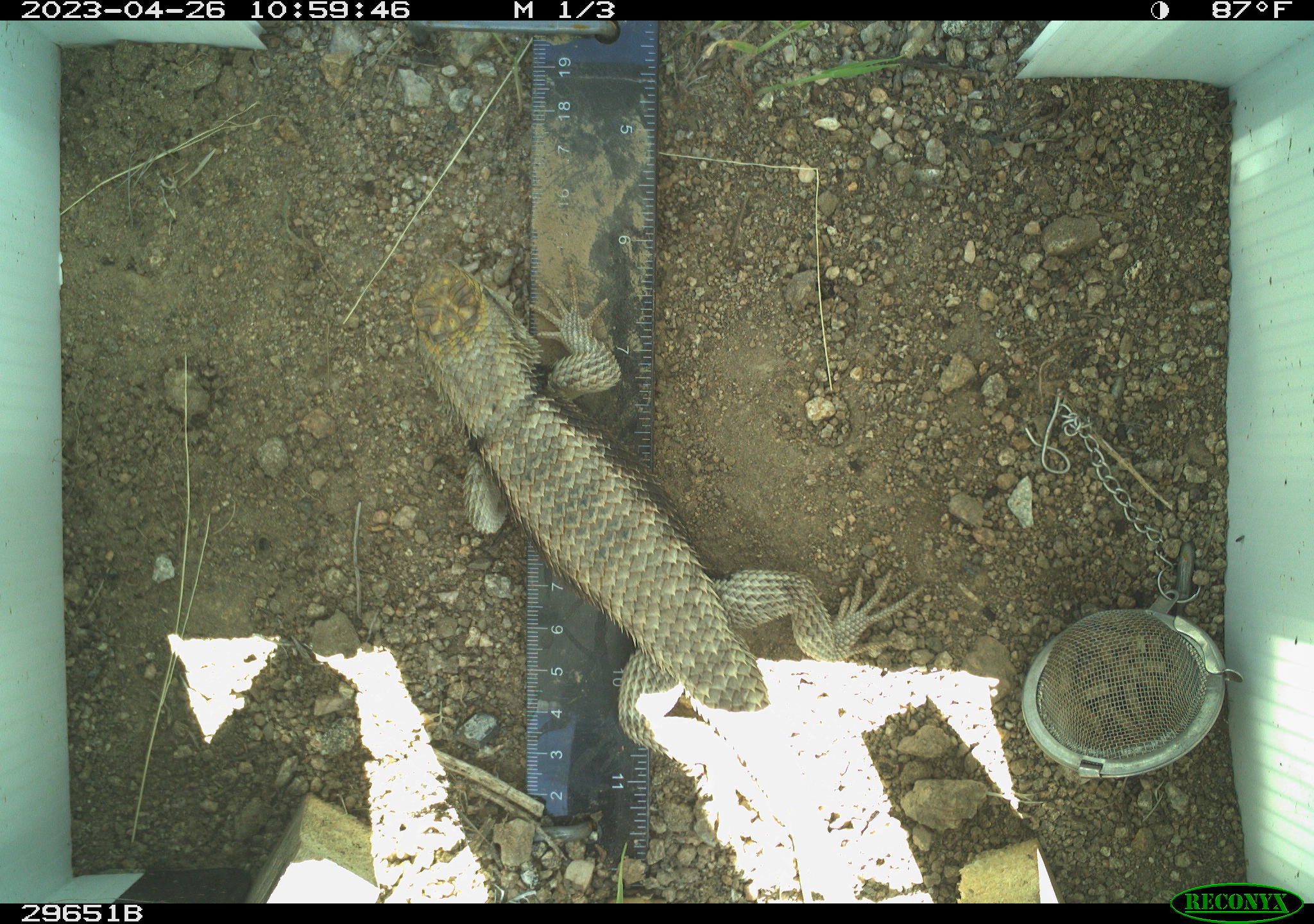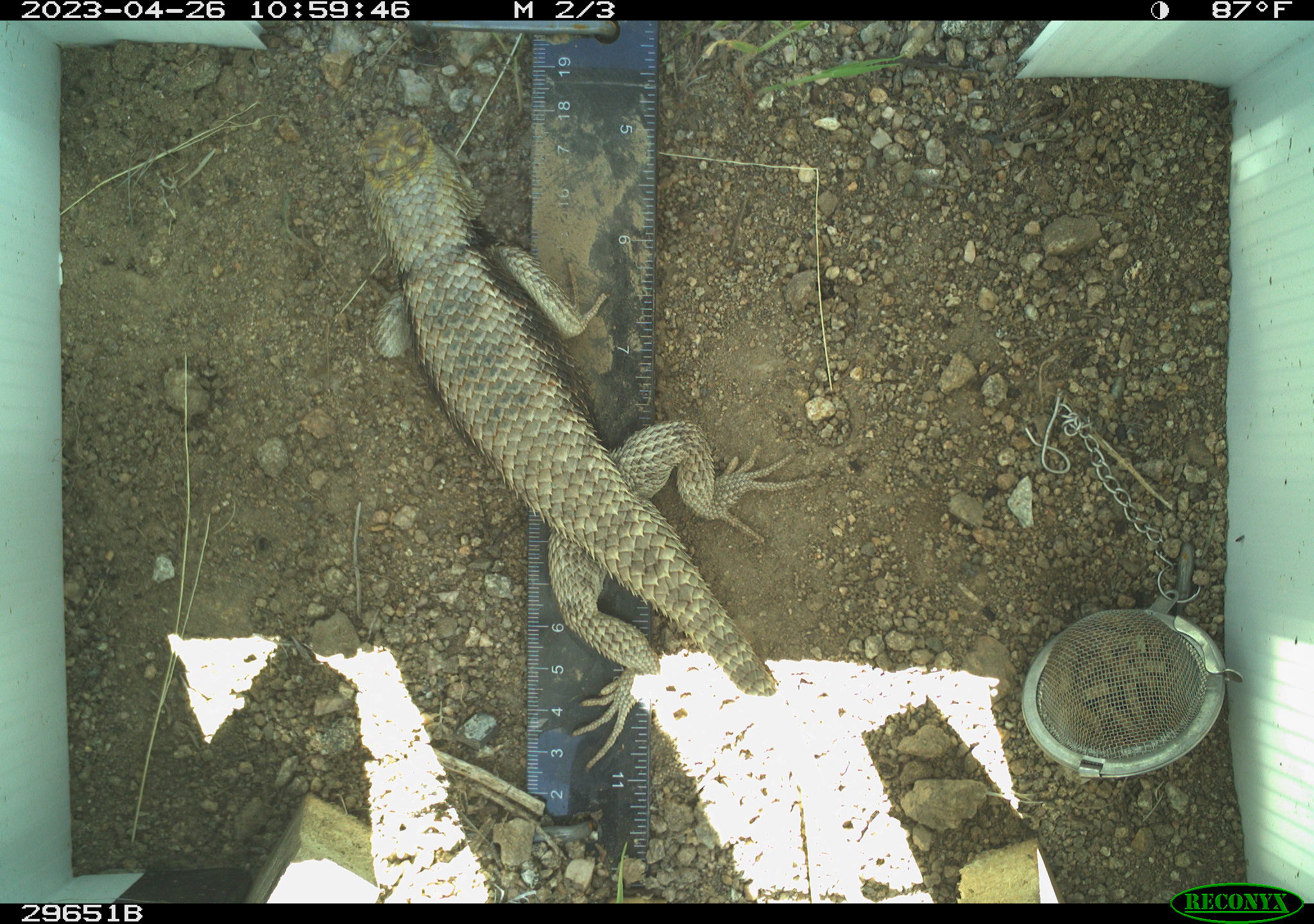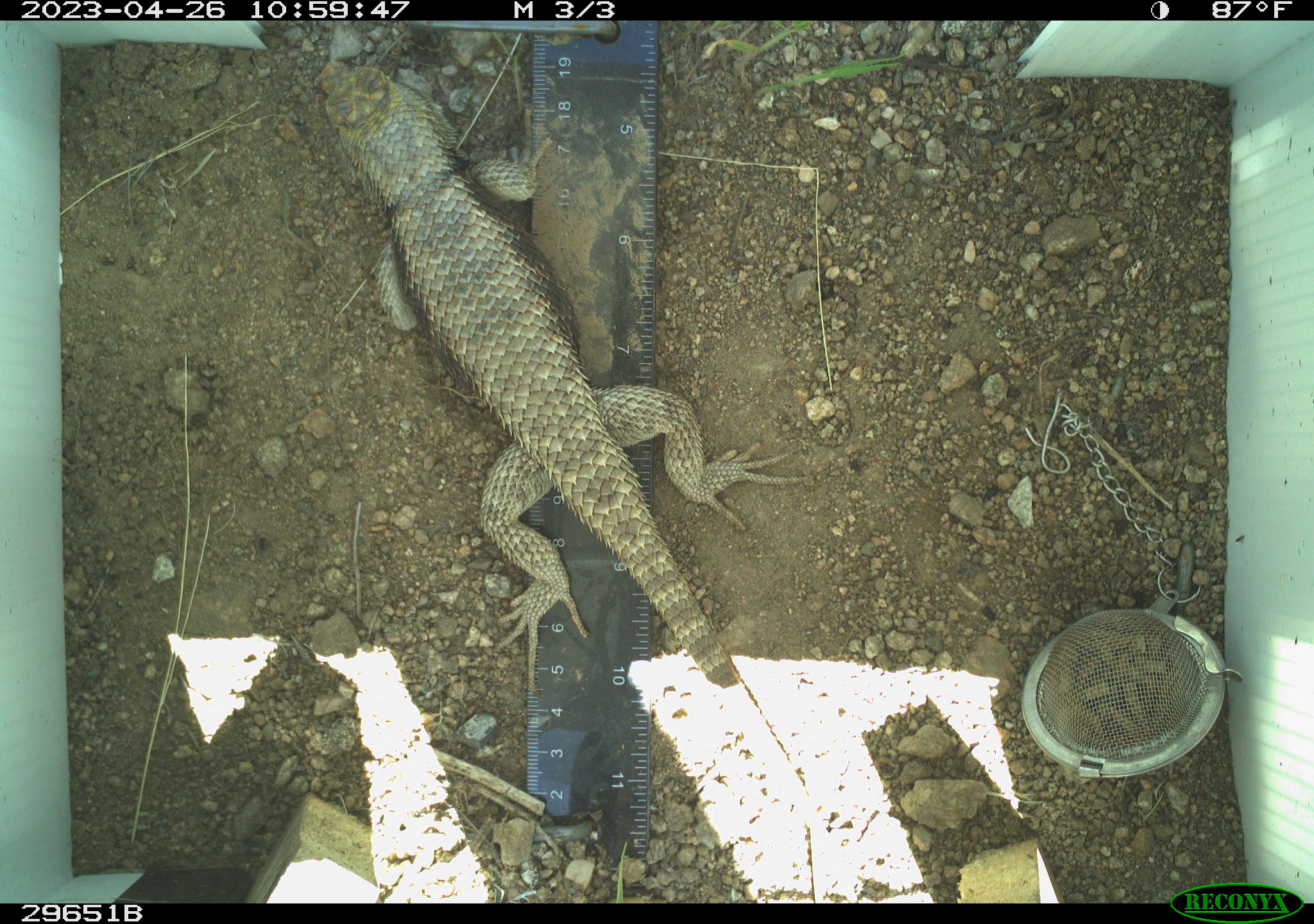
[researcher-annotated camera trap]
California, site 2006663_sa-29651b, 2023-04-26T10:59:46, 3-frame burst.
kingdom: Animalia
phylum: Chordata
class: Reptilia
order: Squamata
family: Phrynosomatidae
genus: Sceloporus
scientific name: Sceloporus uniformis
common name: yellow-backed spiny lizard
Yellow-backed spiny lizard (Sceloporus uniformis).